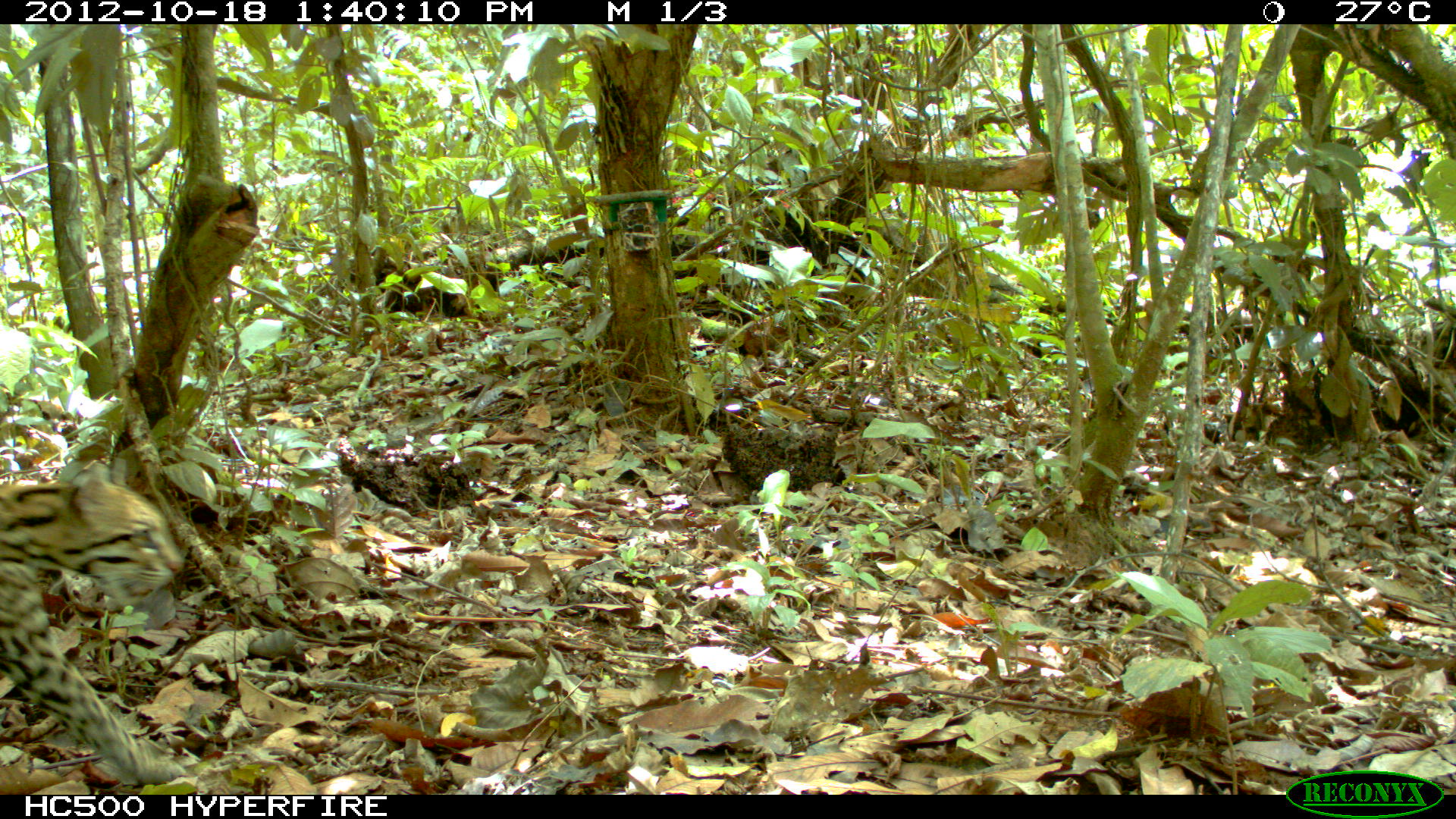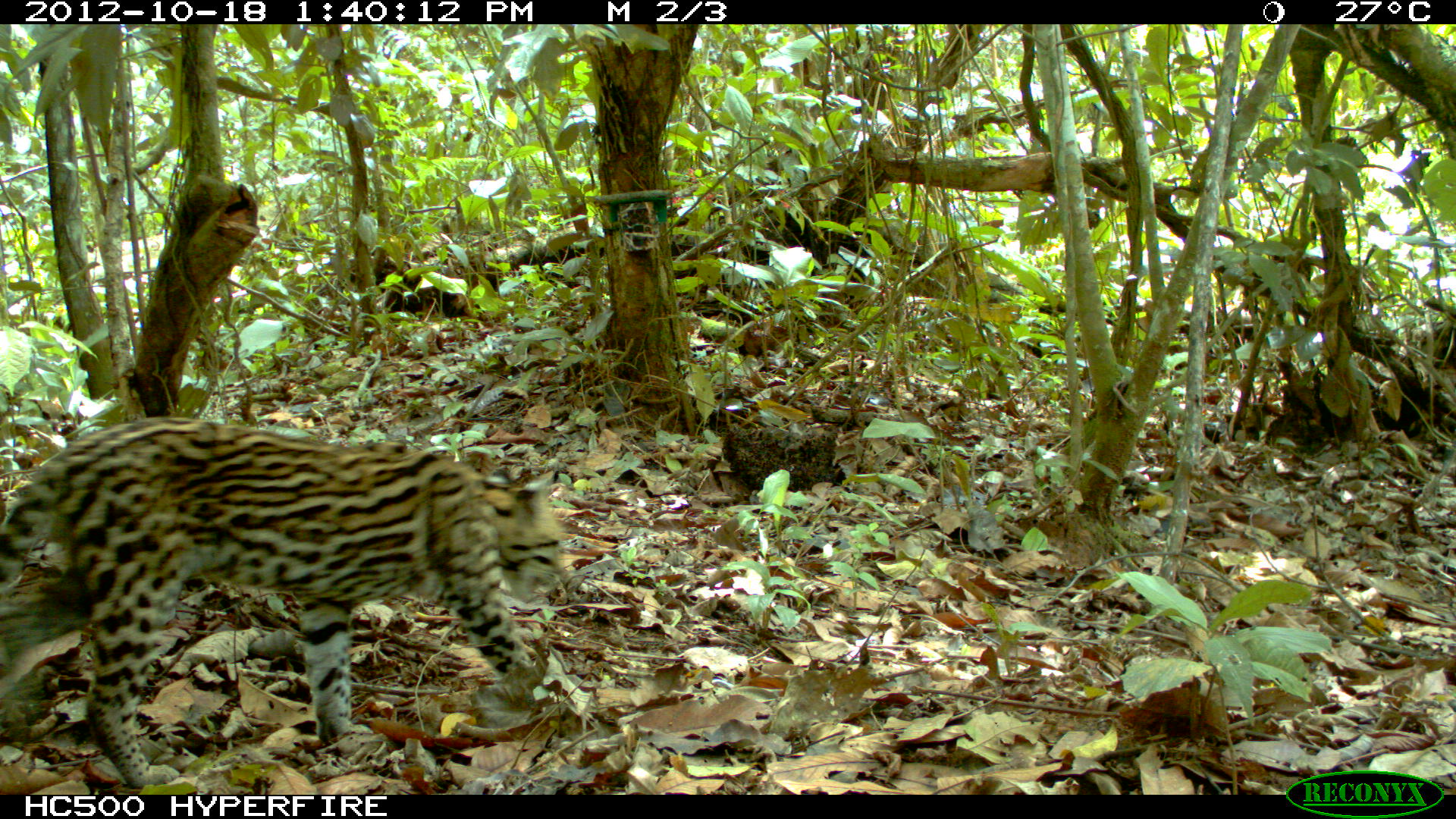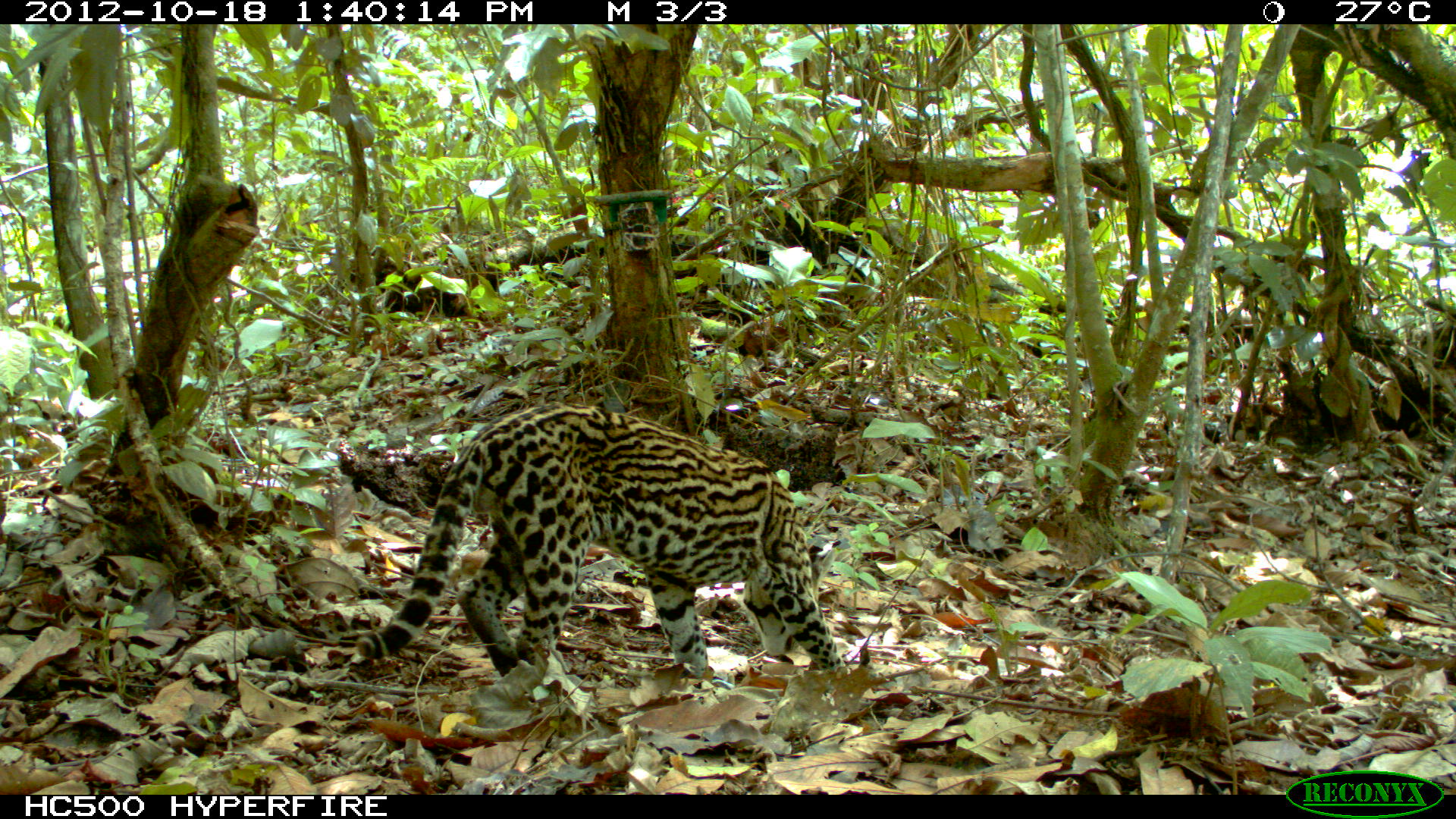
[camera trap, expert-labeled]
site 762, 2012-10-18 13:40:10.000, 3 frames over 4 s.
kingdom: Animalia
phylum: Chordata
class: Mammalia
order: Carnivora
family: Felidae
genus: Leopardus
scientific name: Leopardus pardalis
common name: ocelot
Leopardus pardalis (ocelot).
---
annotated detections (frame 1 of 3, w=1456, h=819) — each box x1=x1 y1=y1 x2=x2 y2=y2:
leopardus pardalis: x1=0 y1=458 x2=182 y2=783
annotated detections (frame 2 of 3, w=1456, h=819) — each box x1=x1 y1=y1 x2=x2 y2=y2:
leopardus pardalis: x1=0 y1=417 x2=571 y2=785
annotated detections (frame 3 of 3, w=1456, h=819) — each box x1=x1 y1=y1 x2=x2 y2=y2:
leopardus pardalis: x1=352 y1=398 x2=842 y2=705